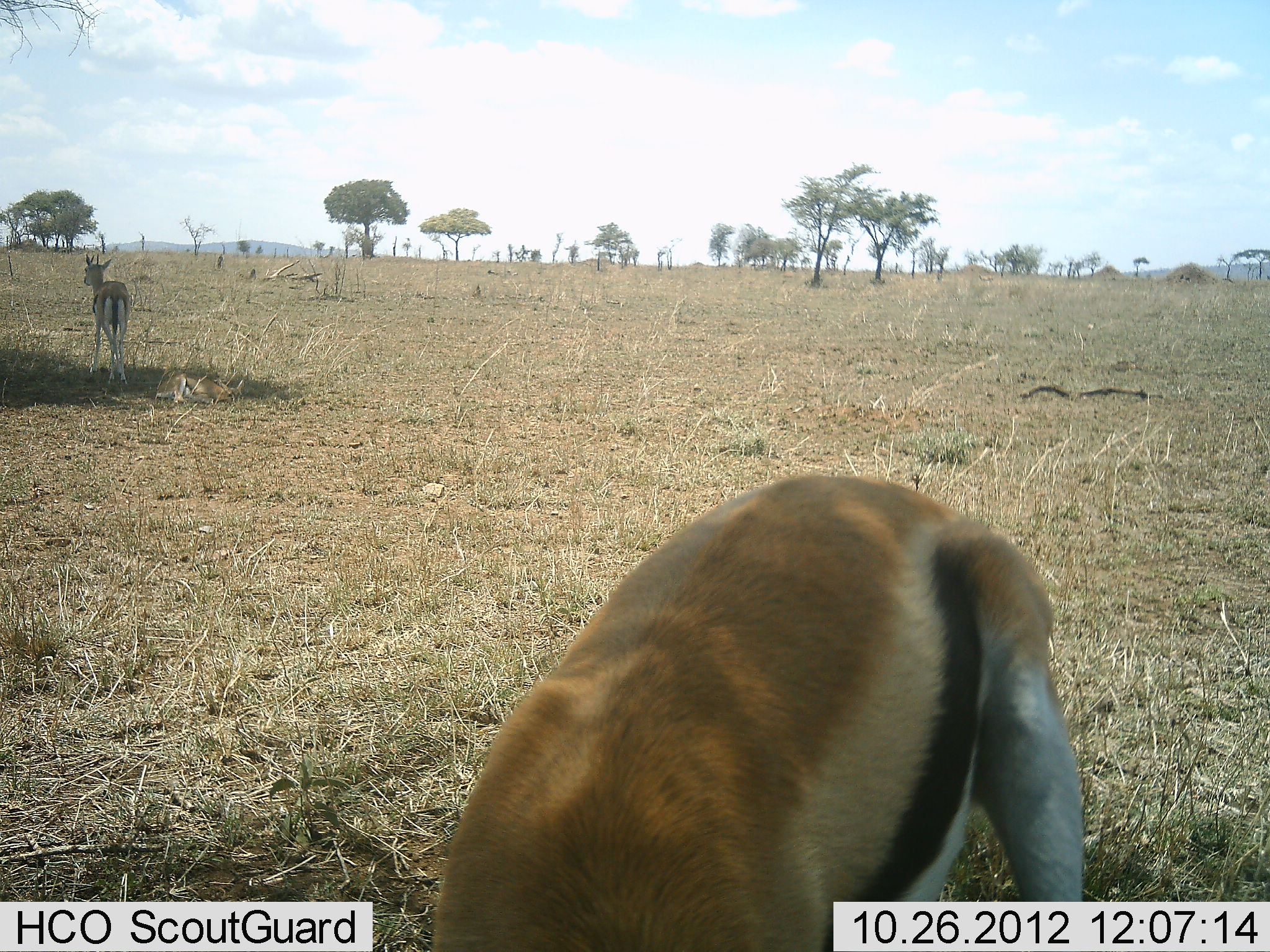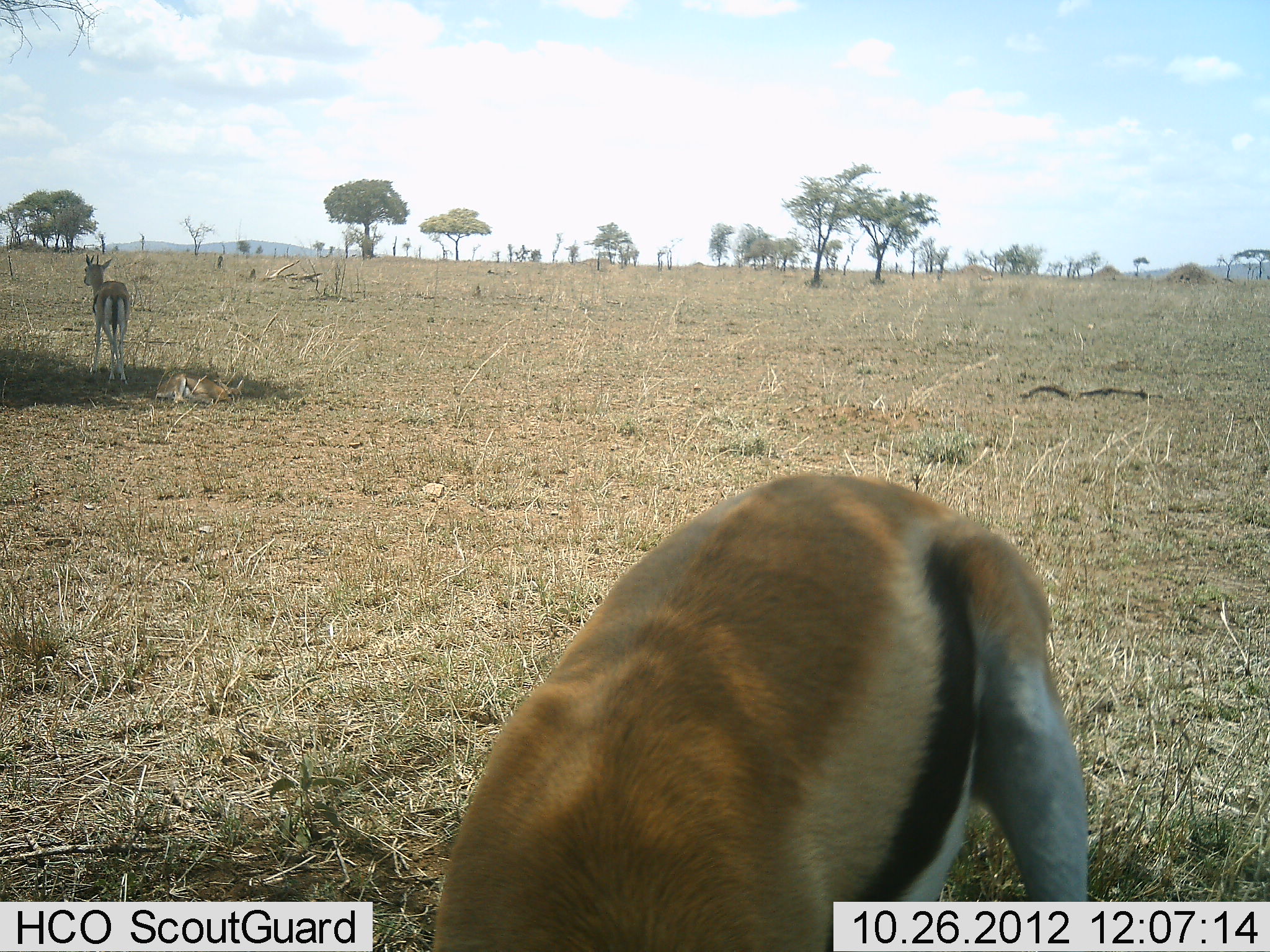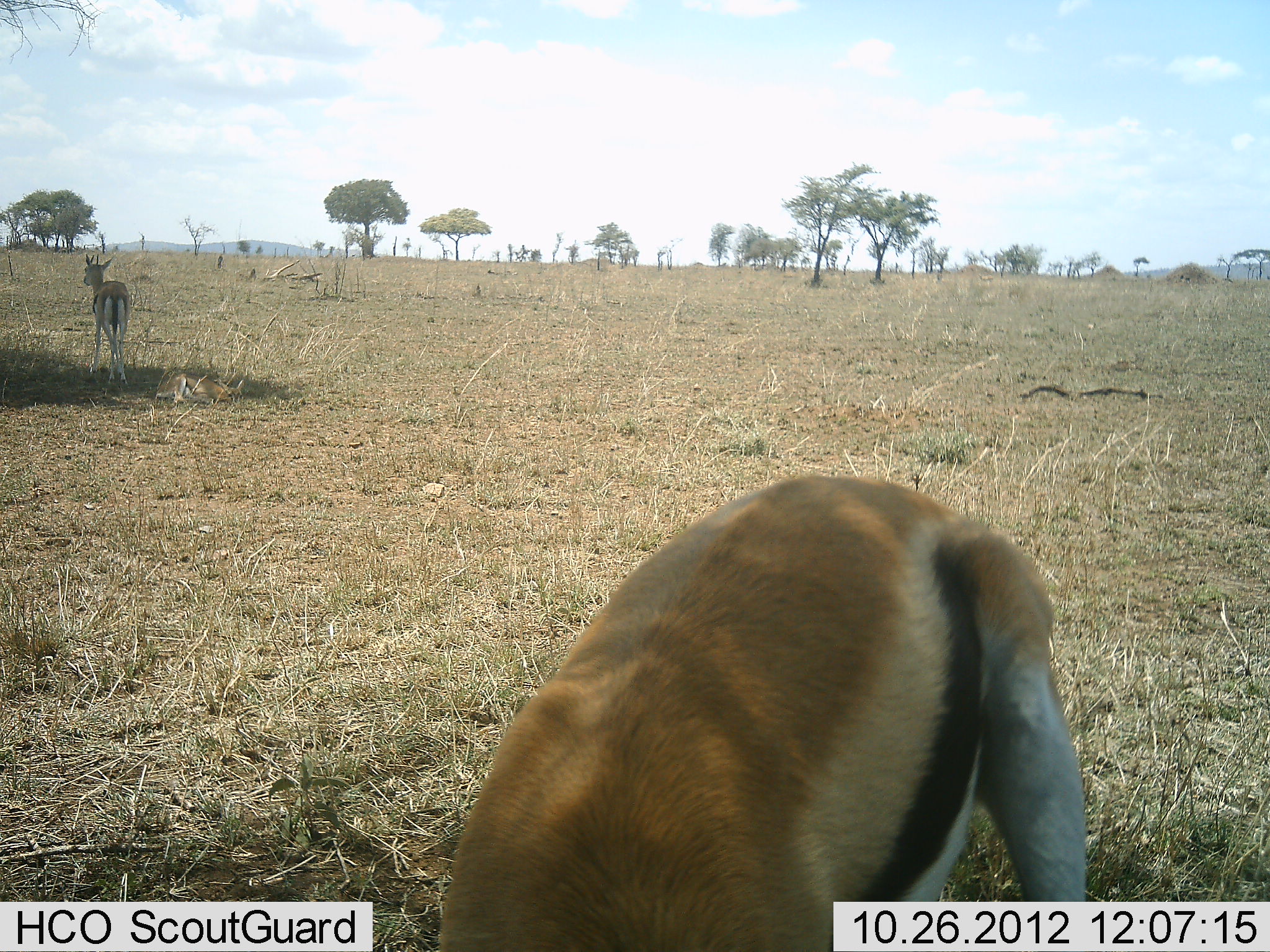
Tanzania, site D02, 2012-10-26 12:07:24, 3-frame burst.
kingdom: Animalia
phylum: Chordata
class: Mammalia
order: Artiodactyla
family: Bovidae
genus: Eudorcas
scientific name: Eudorcas thomsonii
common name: thomson's gazelle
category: gazellethomsons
Gazellethomsons (thomson's gazelle) (Eudorcas thomsonii), count 2. Behavior (volunteer vote fractions): standing 90%, resting 20%, moving 0%, interacting 0%. Young present (vote fraction): 10%. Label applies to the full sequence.